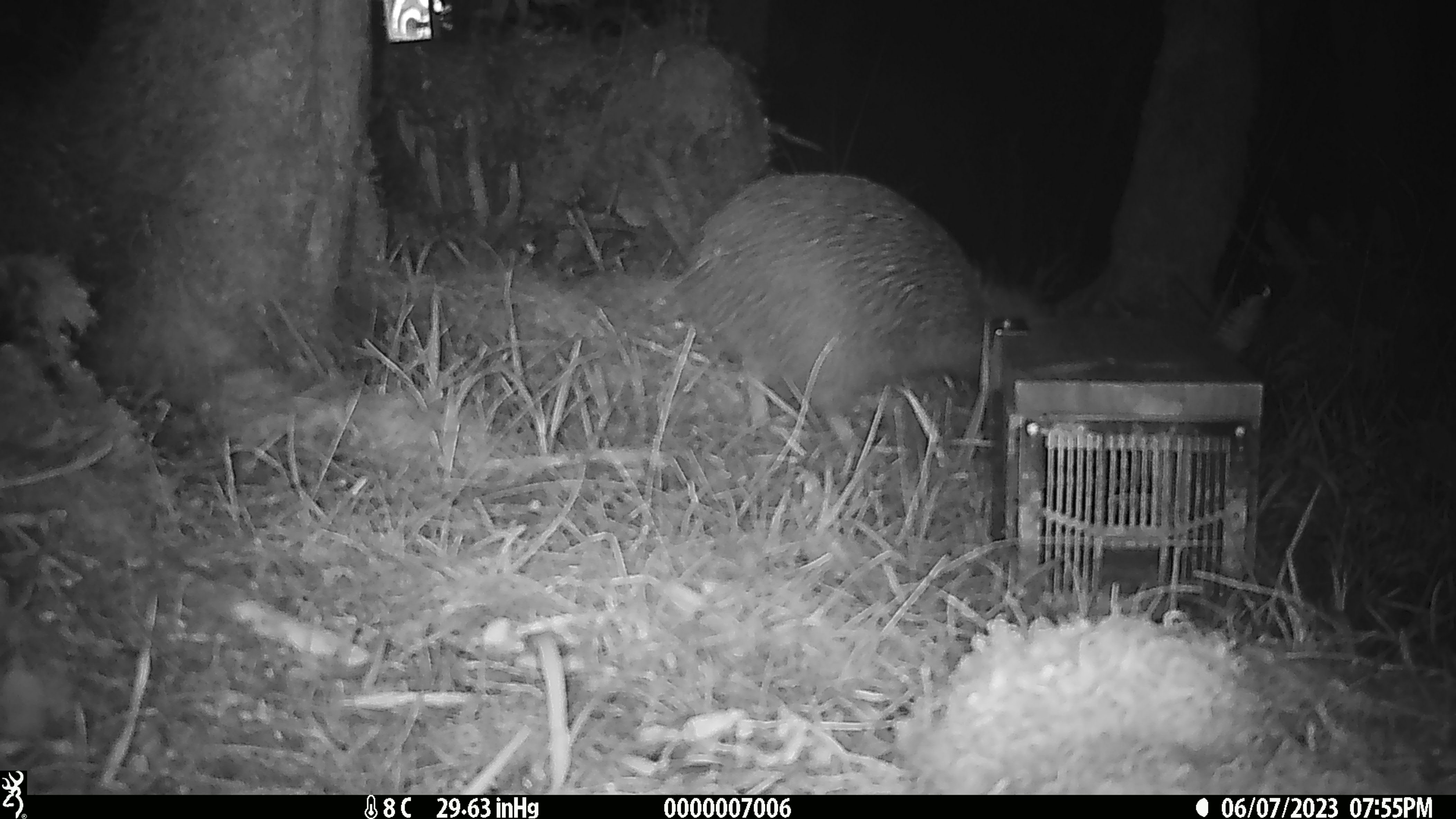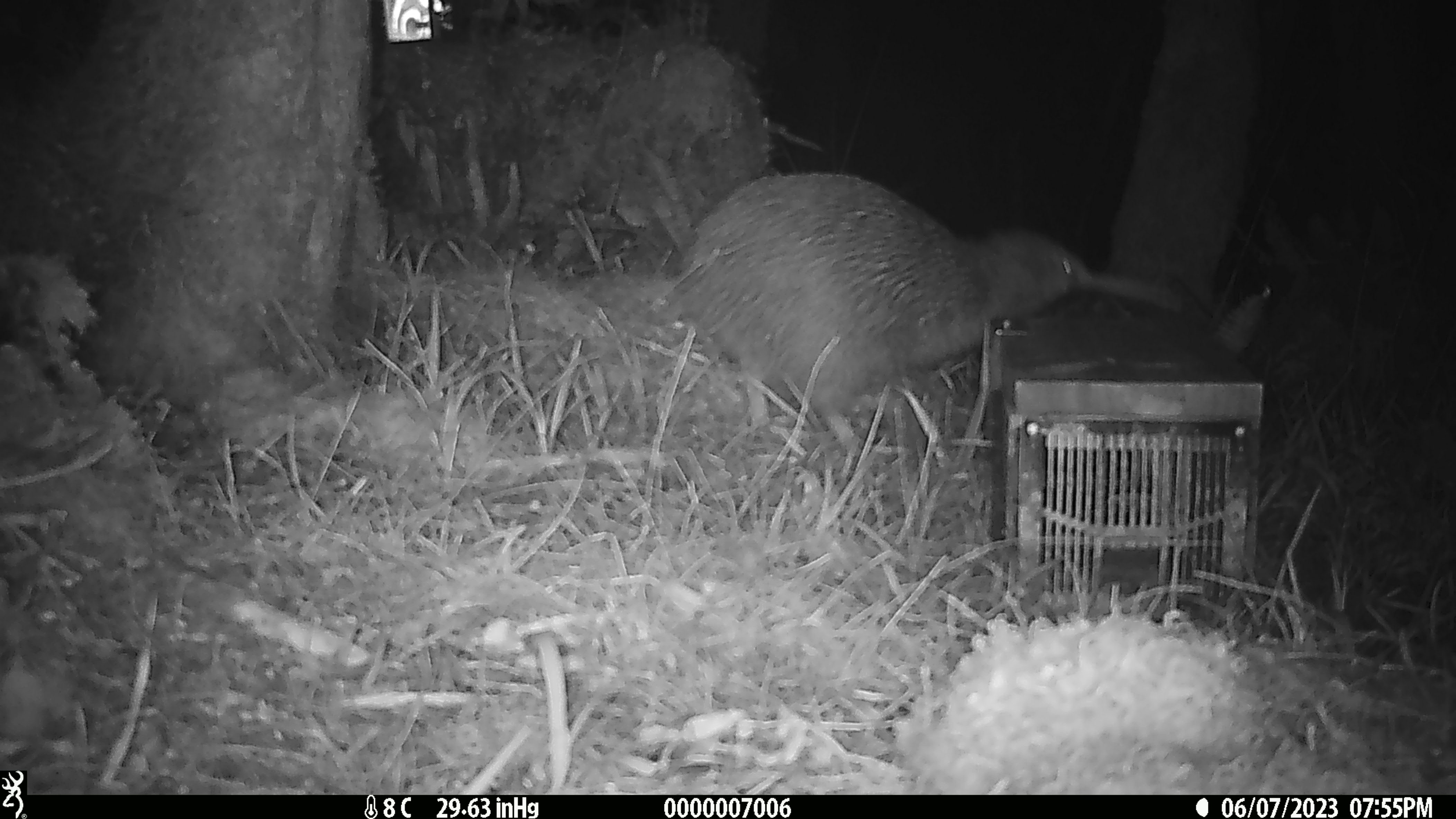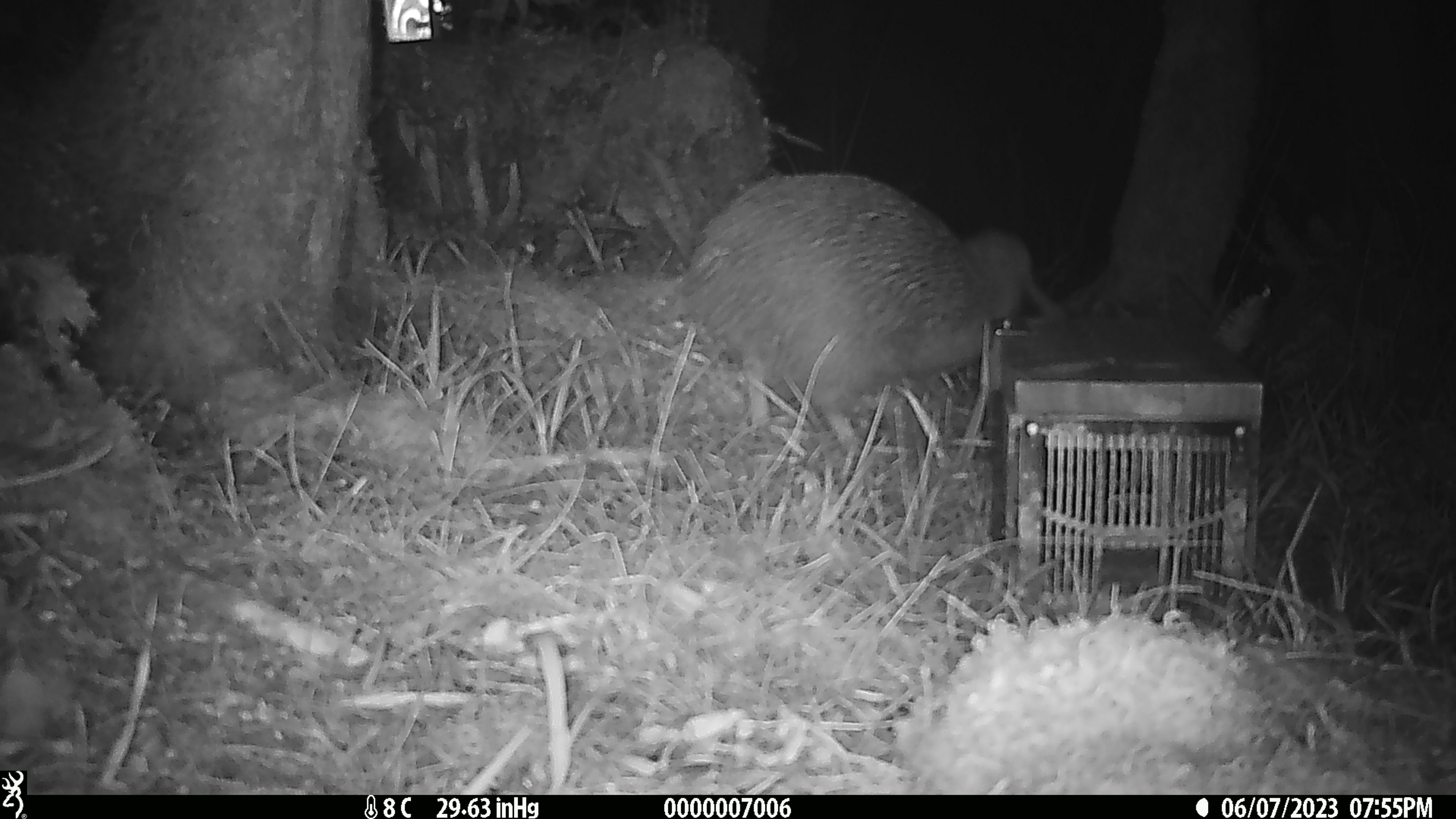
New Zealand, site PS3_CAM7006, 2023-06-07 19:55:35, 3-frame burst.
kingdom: Animalia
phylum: Chordata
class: Aves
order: Apterygiformes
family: Apterygidae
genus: Apteryx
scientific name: Apteryx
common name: kiwi